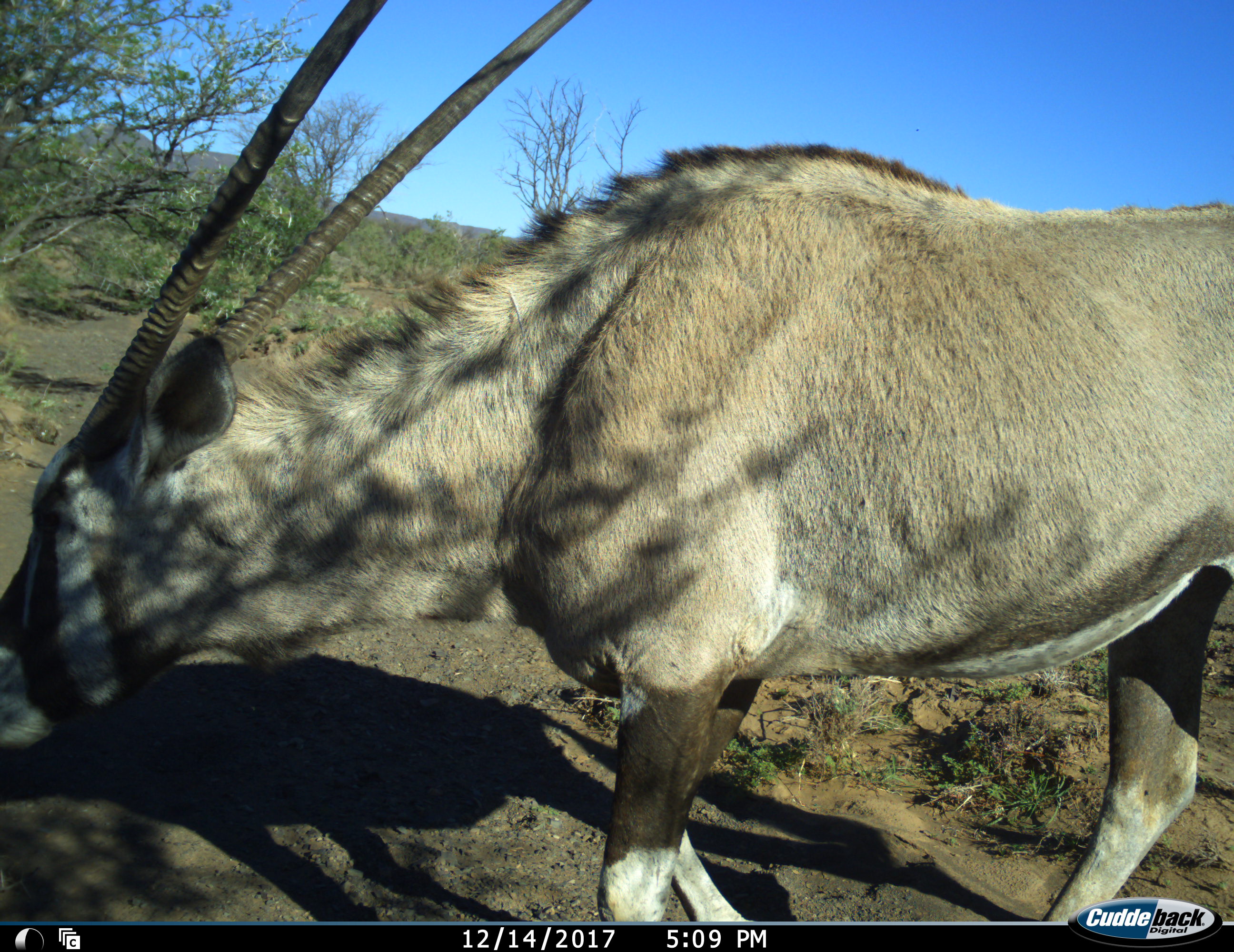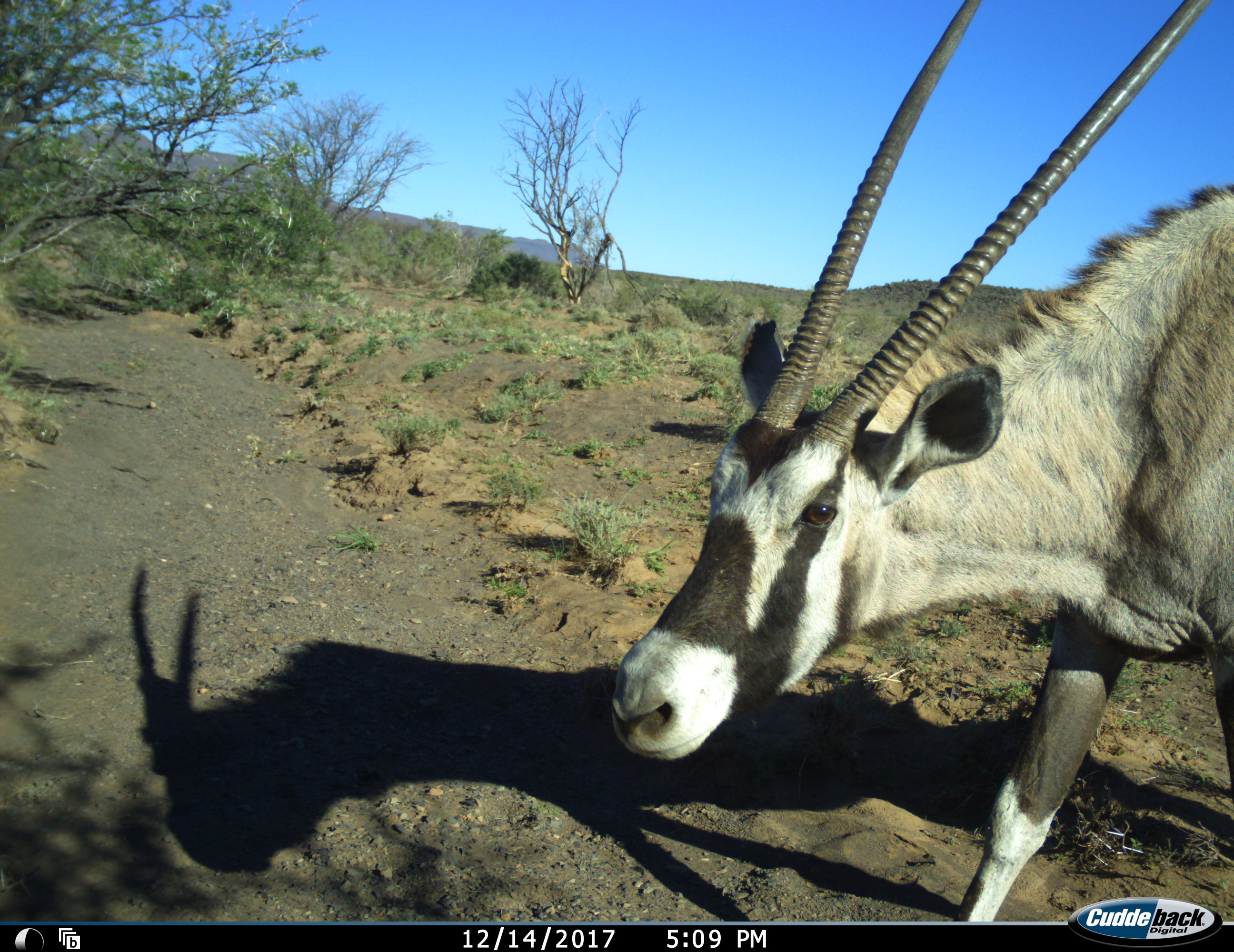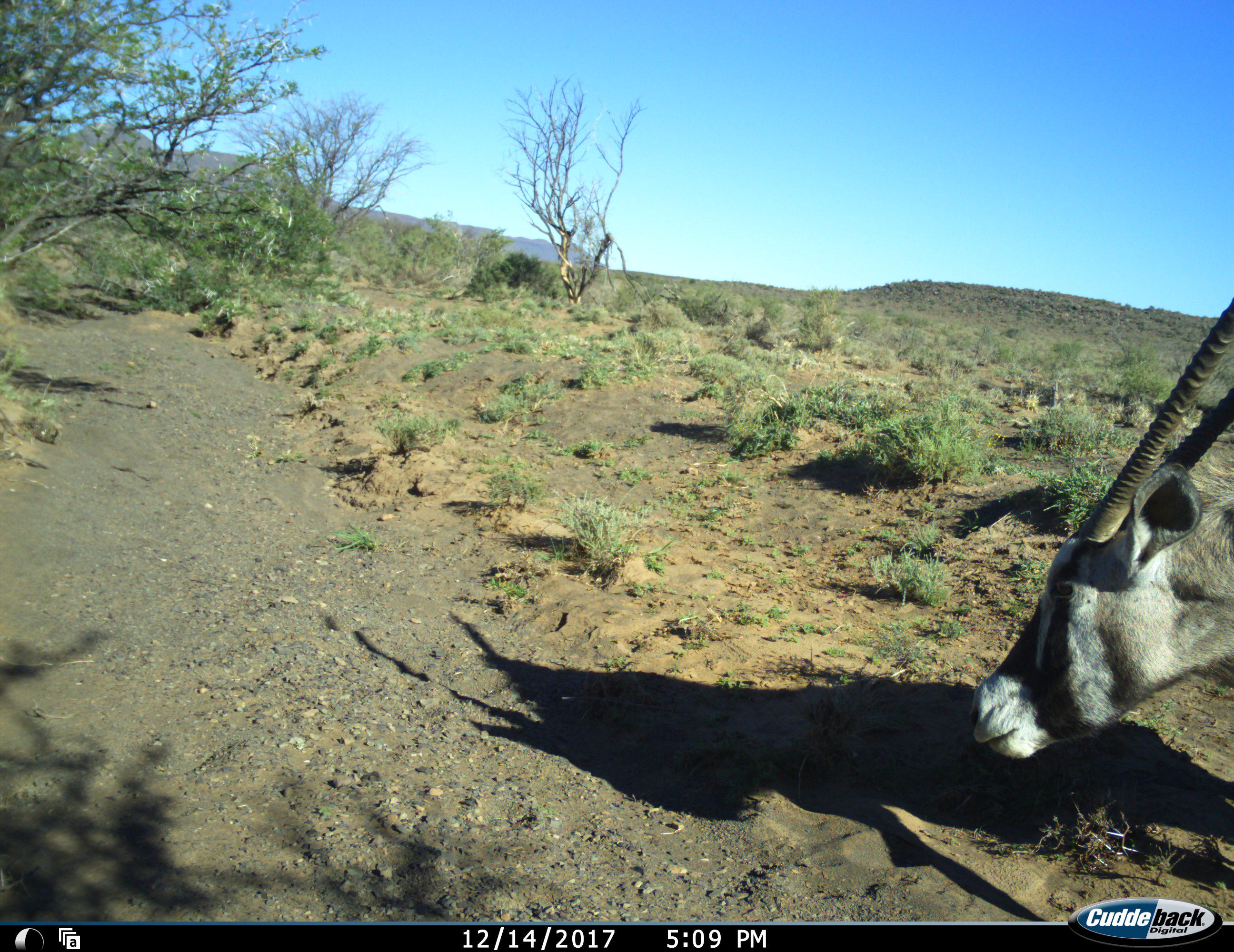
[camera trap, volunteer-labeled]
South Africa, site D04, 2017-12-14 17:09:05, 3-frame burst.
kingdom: Animalia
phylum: Chordata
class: Mammalia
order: Artiodactyla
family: Bovidae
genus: Oryx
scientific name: Oryx gazella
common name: gemsbok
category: gemsbokoryx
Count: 1.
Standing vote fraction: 10%.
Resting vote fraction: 0%.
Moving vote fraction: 100%.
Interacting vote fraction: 0%.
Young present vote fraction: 0%.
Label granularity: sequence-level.